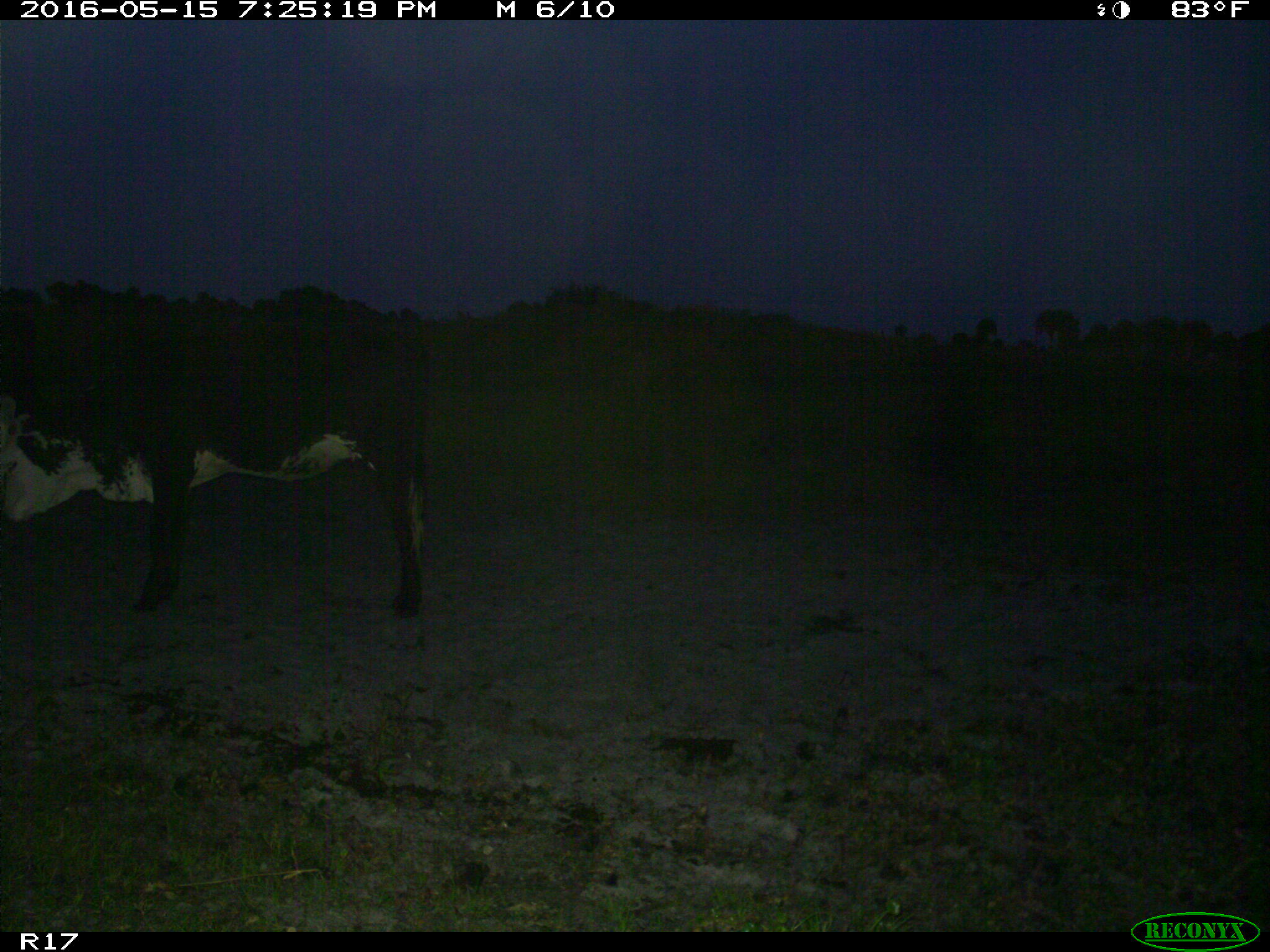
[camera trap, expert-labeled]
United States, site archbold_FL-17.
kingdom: Animalia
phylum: Chordata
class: Mammalia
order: Artiodactyla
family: Bovidae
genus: Bos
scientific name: Bos taurus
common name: domestic cow